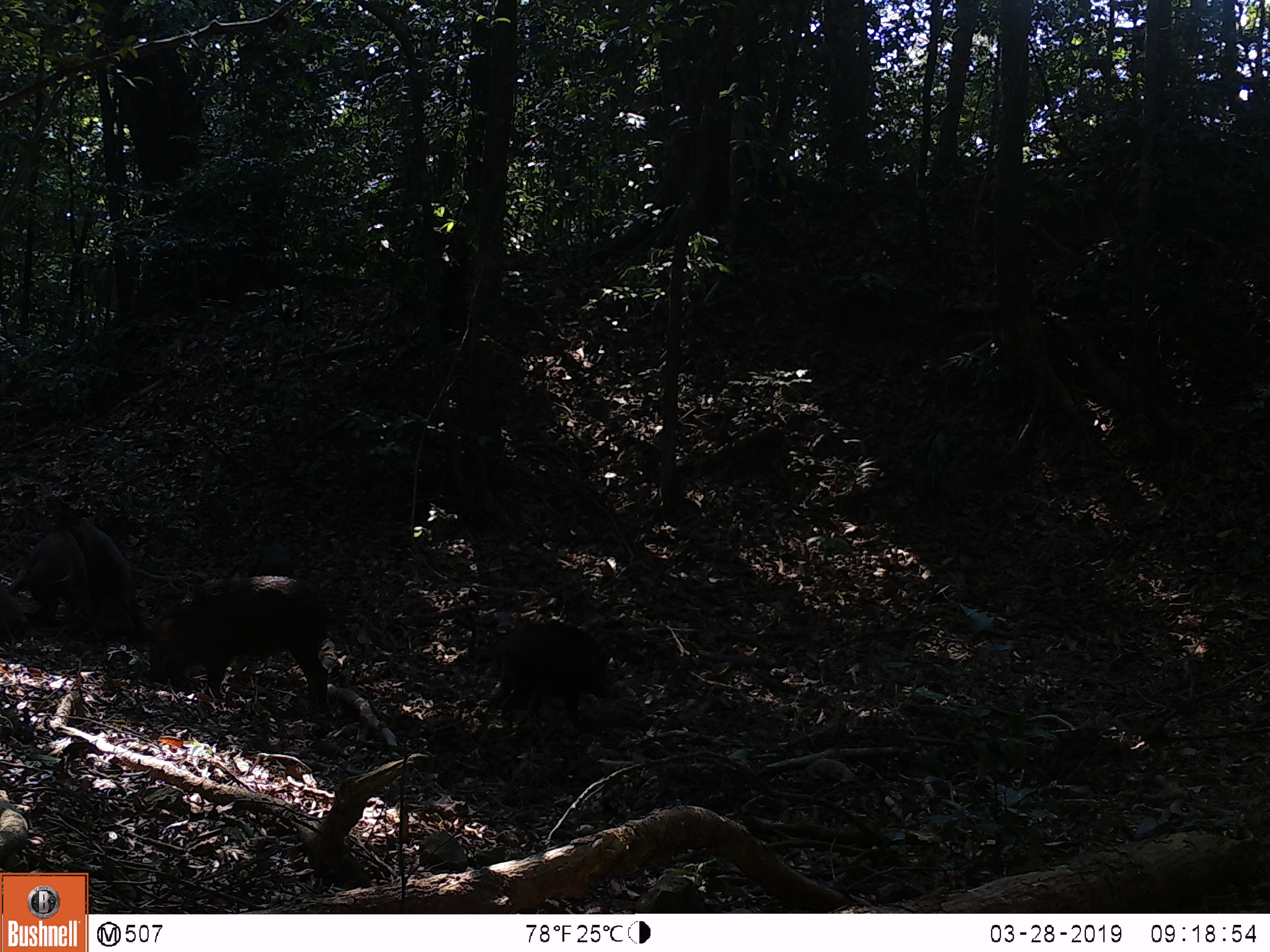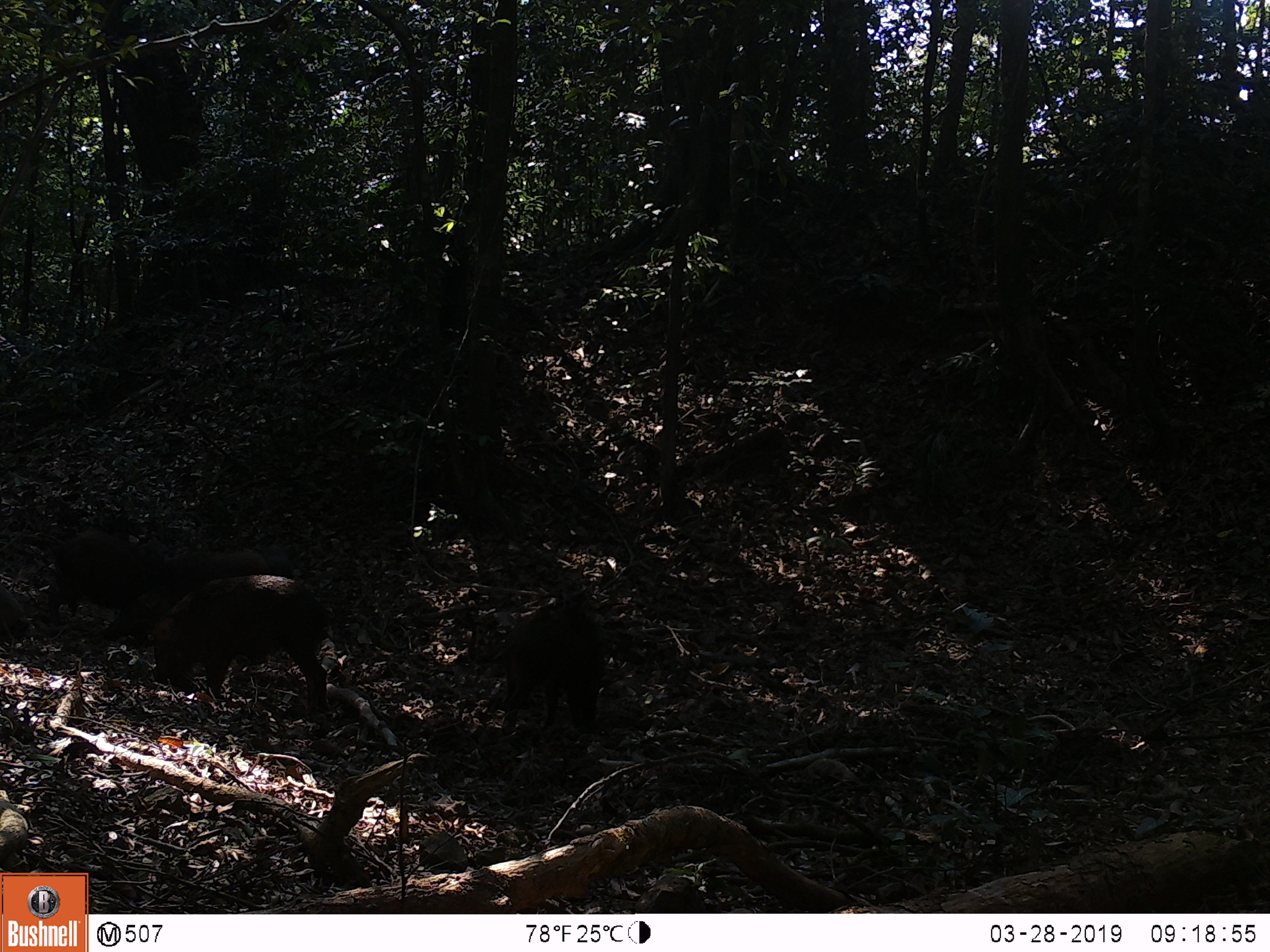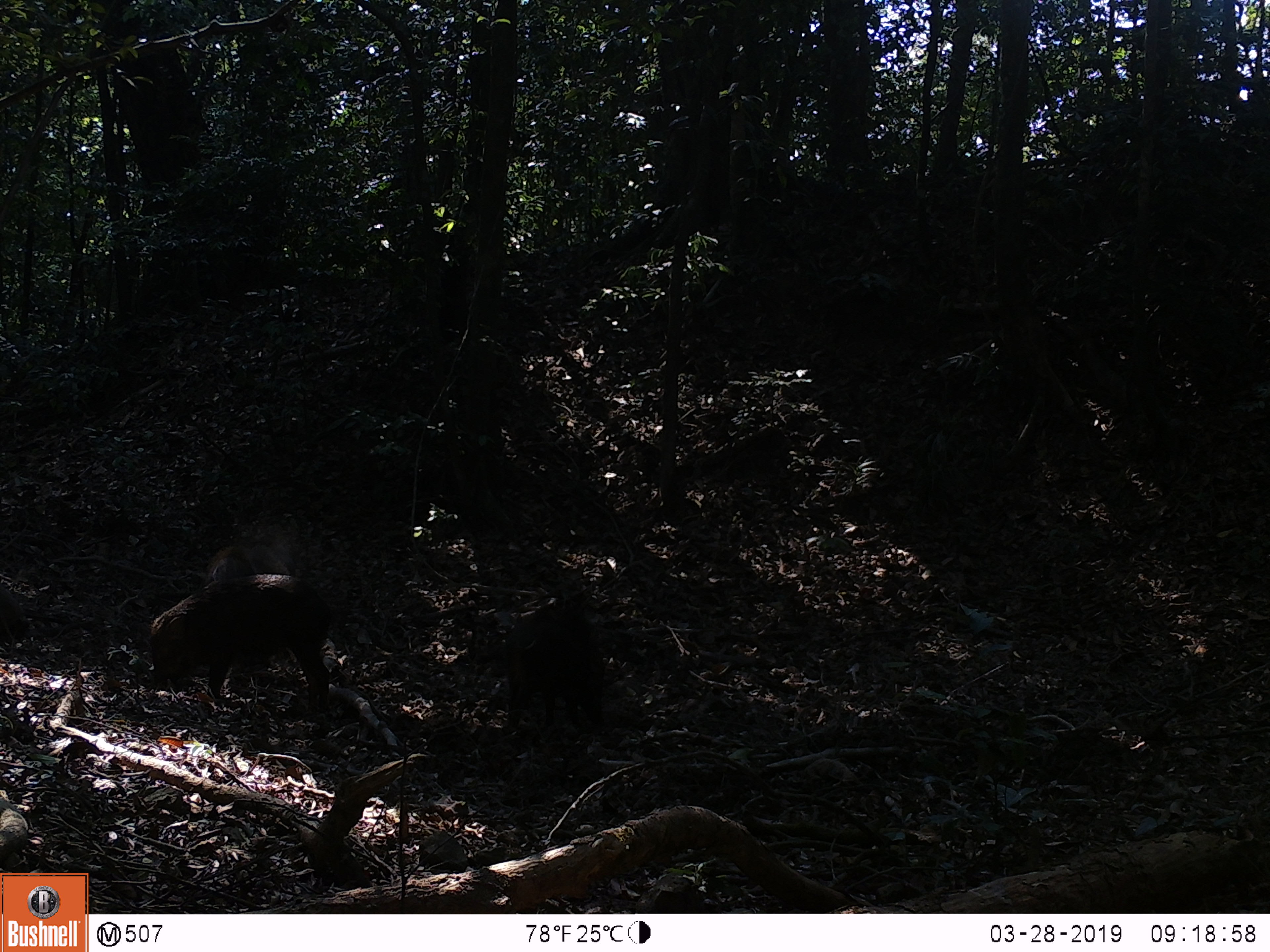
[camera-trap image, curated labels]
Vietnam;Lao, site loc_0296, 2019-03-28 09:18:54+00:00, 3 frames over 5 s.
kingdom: Animalia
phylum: Chordata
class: Mammalia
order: Artiodactyla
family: Suidae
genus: Sus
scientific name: Sus scrofa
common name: eurasian wild pig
Eurasian wild pig (Sus scrofa). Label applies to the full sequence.